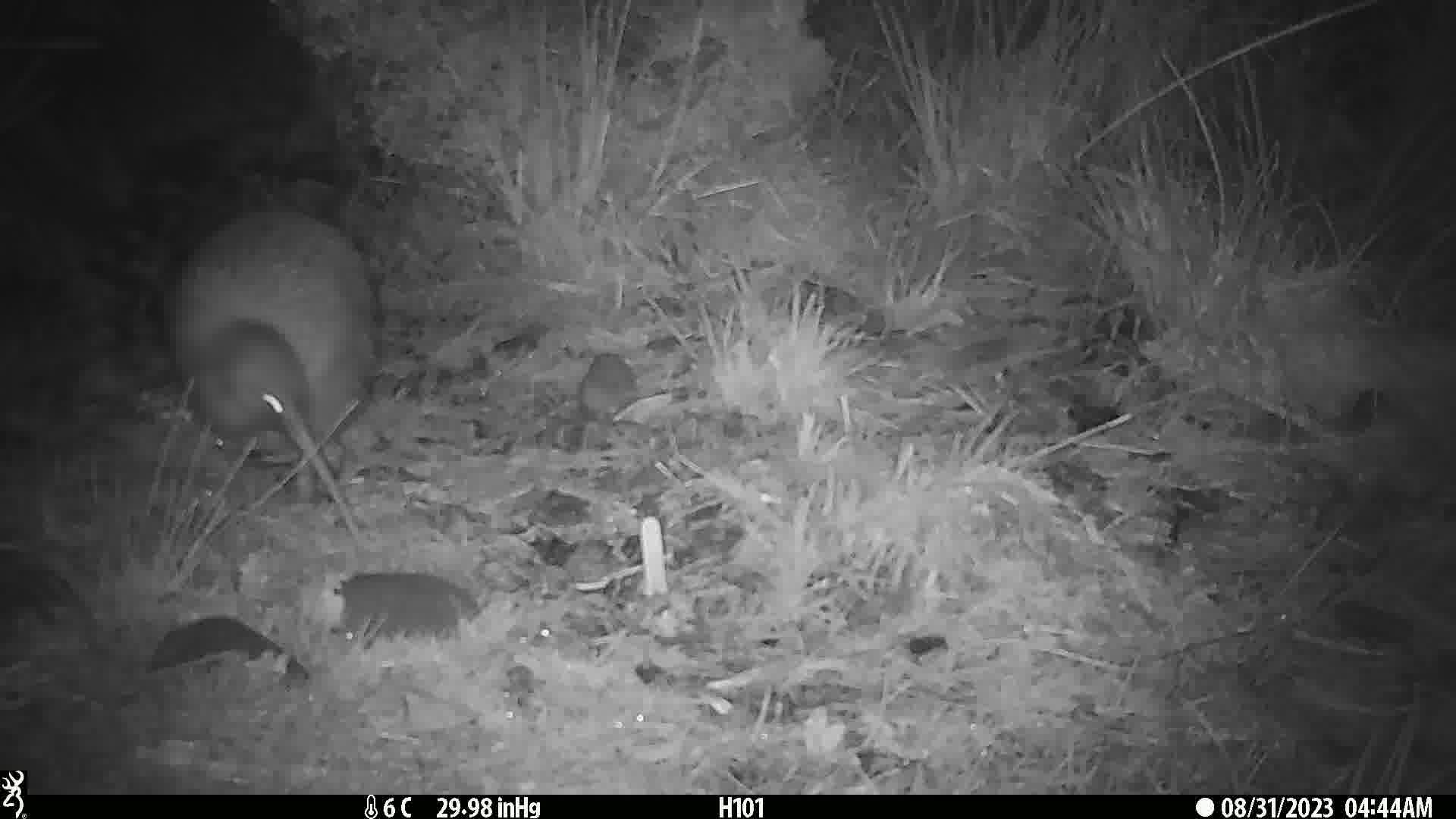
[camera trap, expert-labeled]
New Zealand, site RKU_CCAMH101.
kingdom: Animalia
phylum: Chordata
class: Aves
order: Apterygiformes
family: Apterygidae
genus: Apteryx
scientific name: Apteryx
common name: kiwi